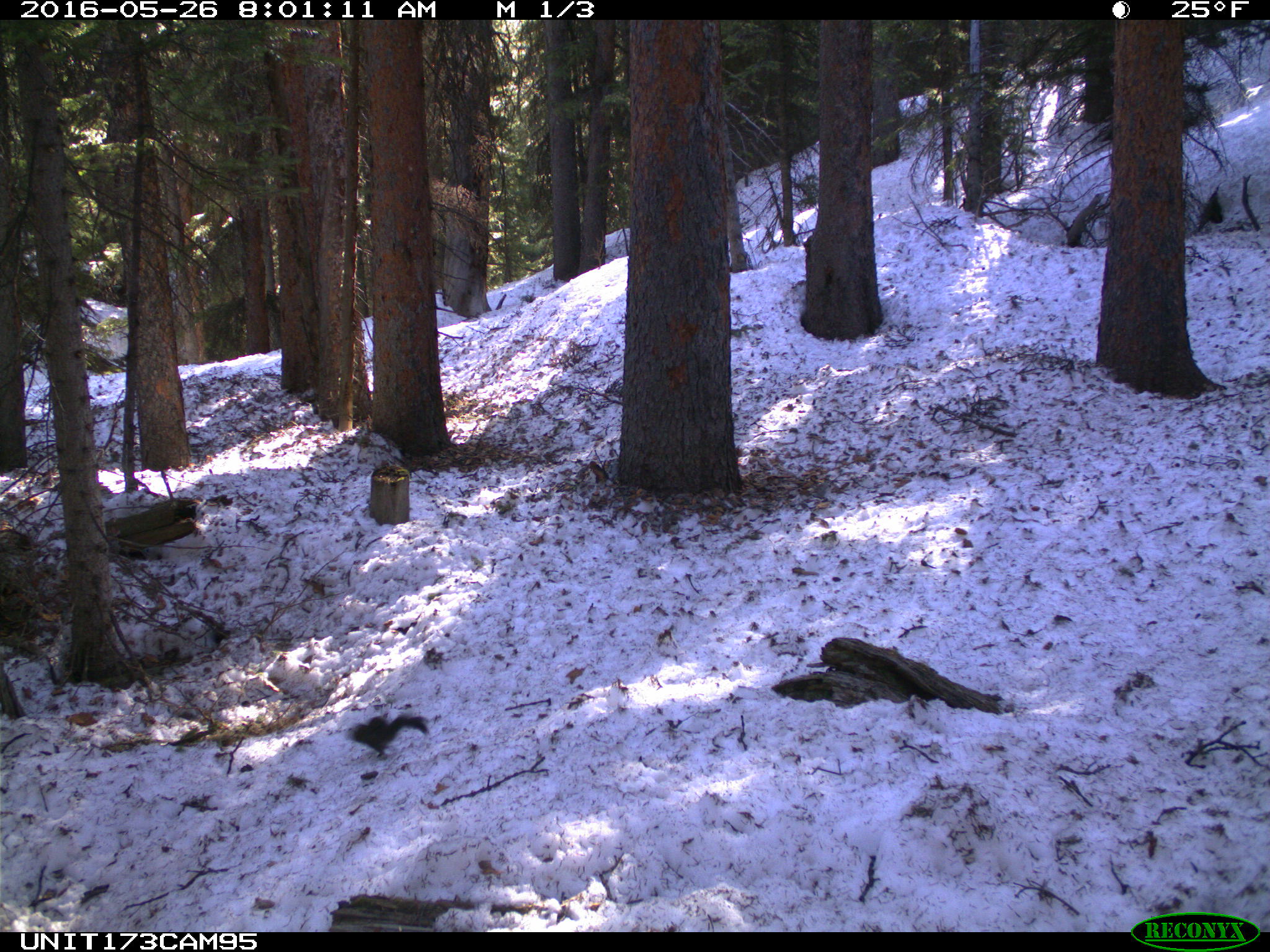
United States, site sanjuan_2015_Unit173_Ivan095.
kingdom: Animalia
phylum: Chordata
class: Mammalia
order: Rodentia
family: Sciuridae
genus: Tamiasciurus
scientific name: Tamiasciurus hudsonicus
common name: american red squirrel